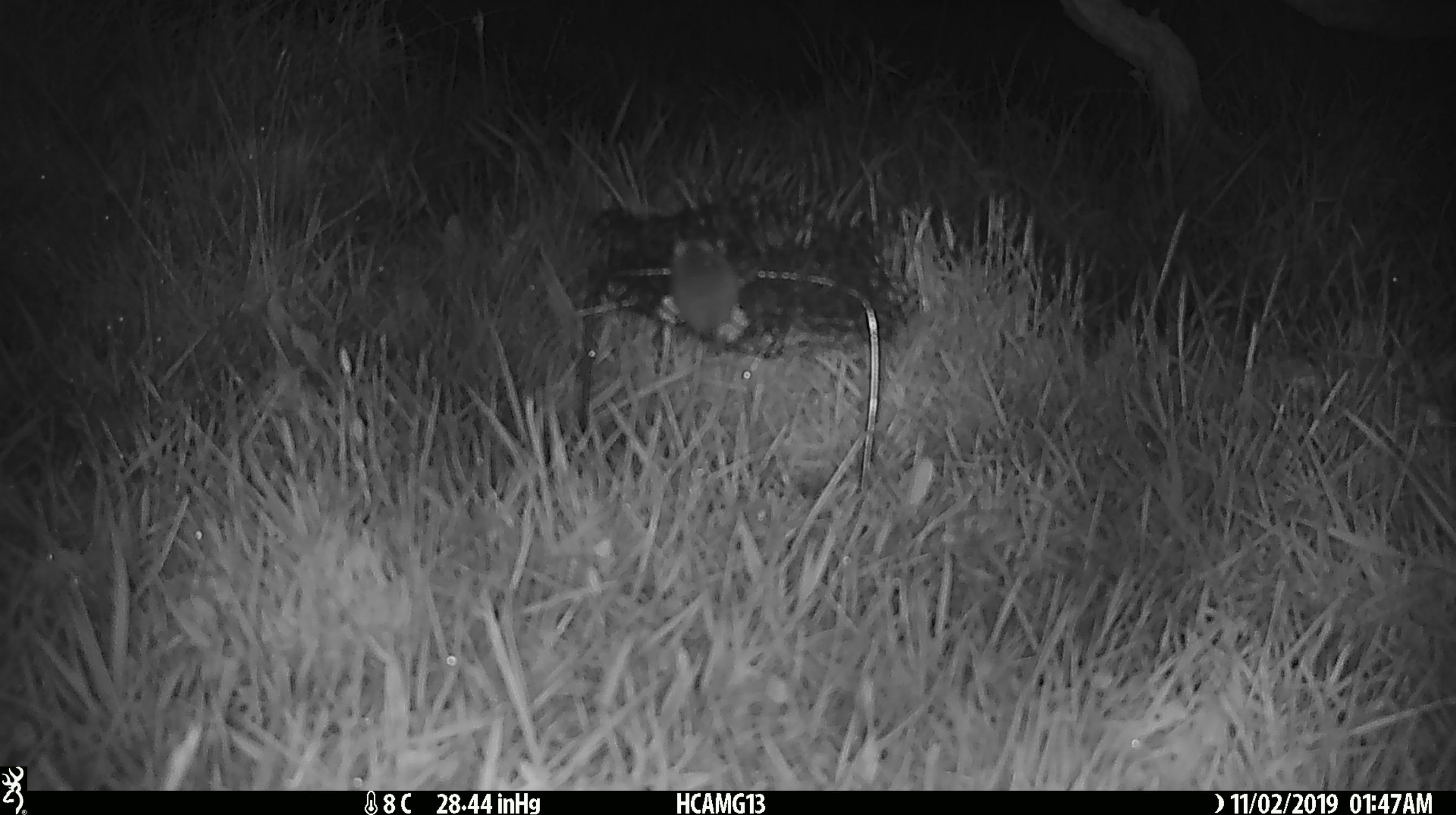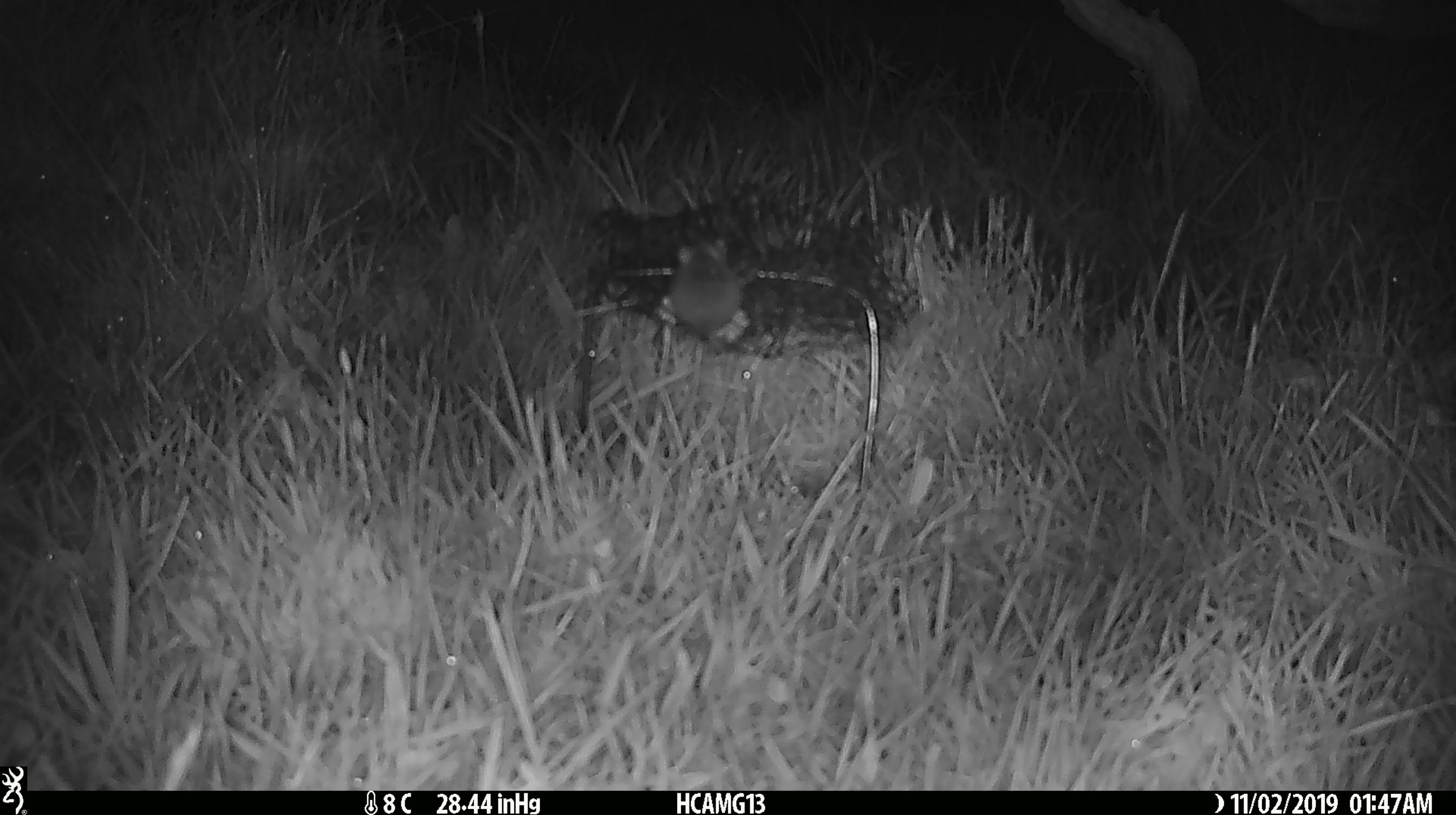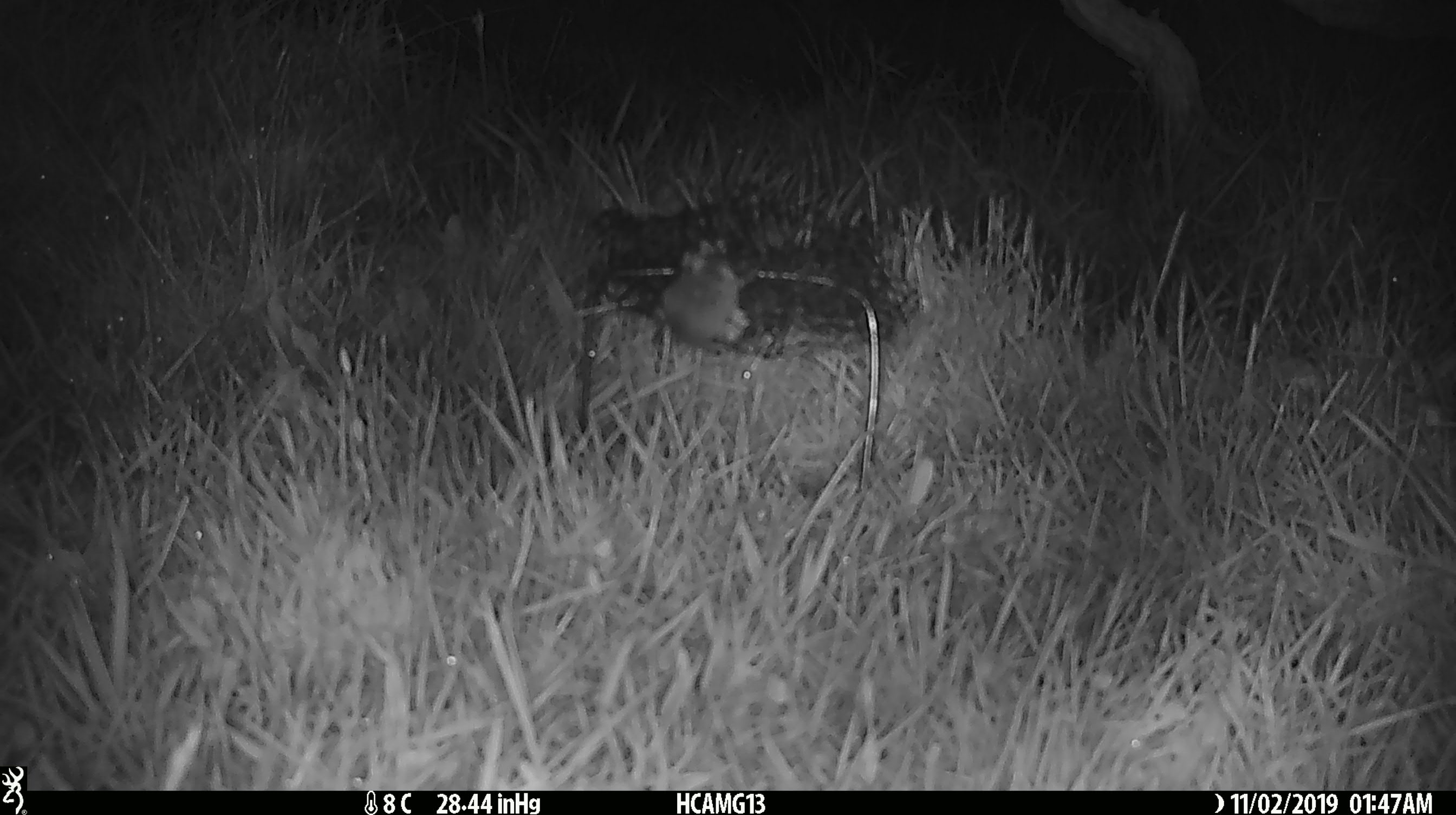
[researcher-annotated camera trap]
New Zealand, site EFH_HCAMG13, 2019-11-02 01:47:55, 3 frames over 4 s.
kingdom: Animalia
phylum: Chordata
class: Mammalia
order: Rodentia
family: Muridae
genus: Mus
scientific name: Mus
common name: mouse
Mouse (Mus).